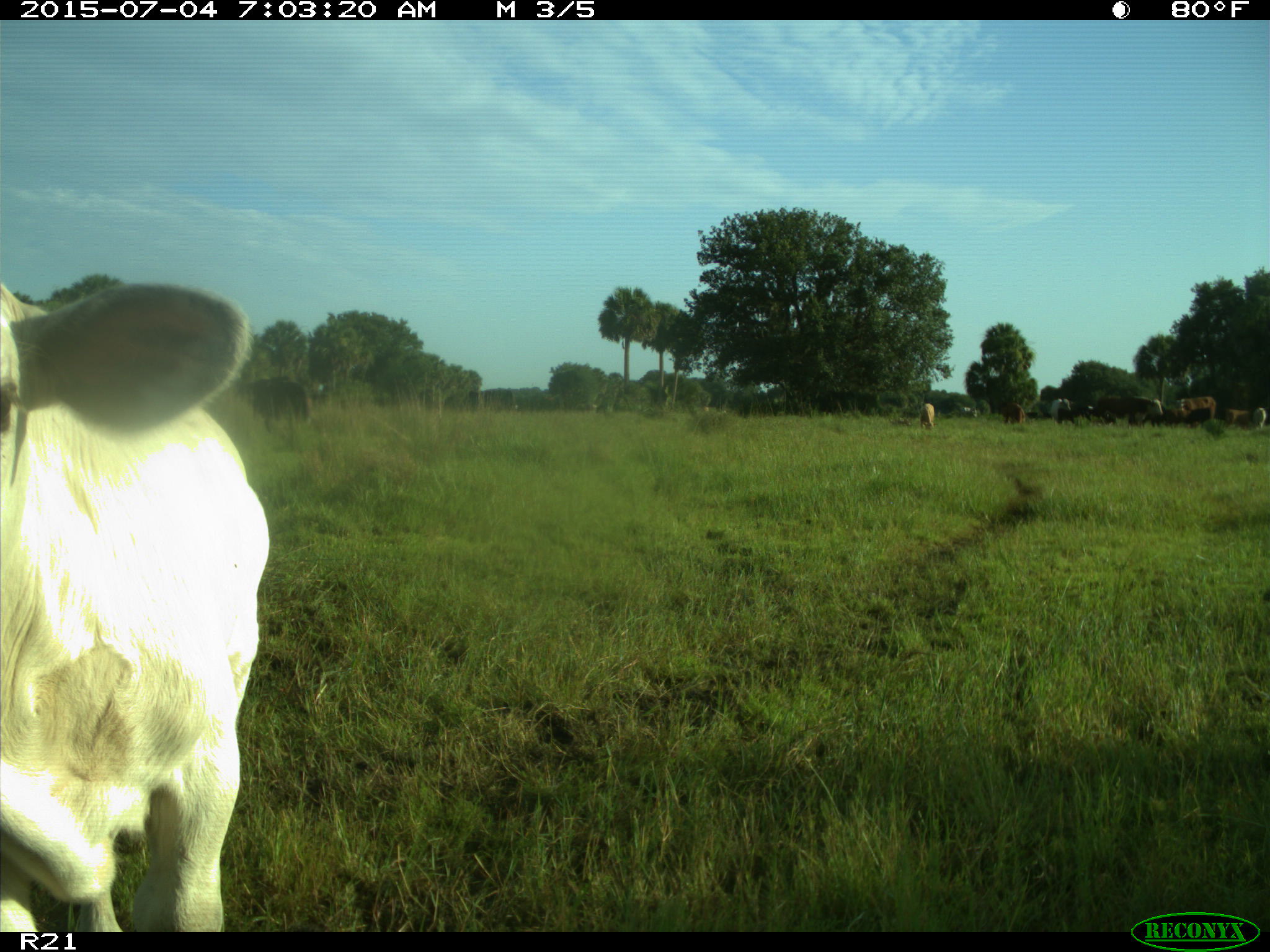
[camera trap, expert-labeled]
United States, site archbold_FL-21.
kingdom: Animalia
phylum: Chordata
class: Mammalia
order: Artiodactyla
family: Bovidae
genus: Bos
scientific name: Bos taurus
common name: domestic cow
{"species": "Bos taurus (domestic cow)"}